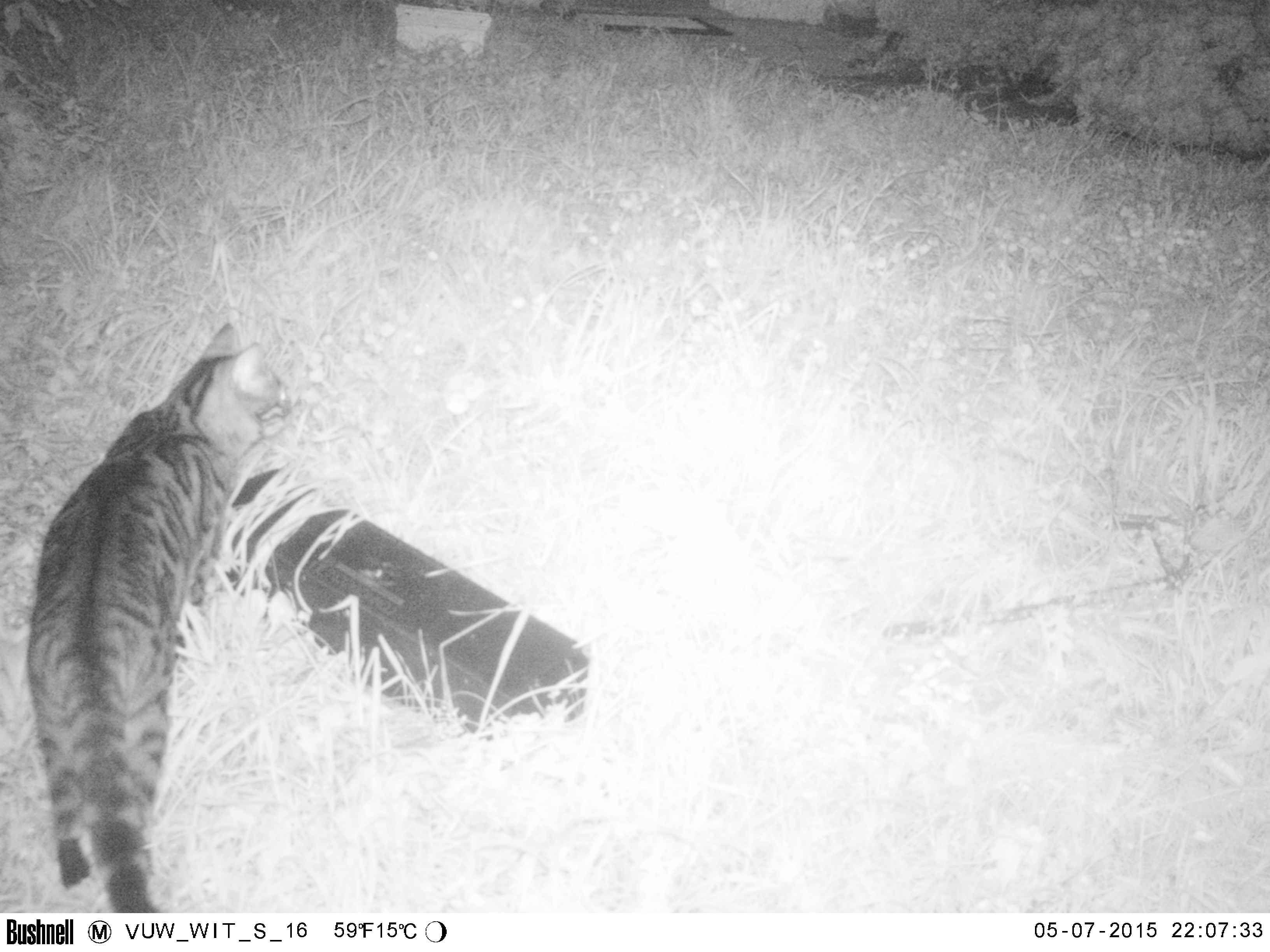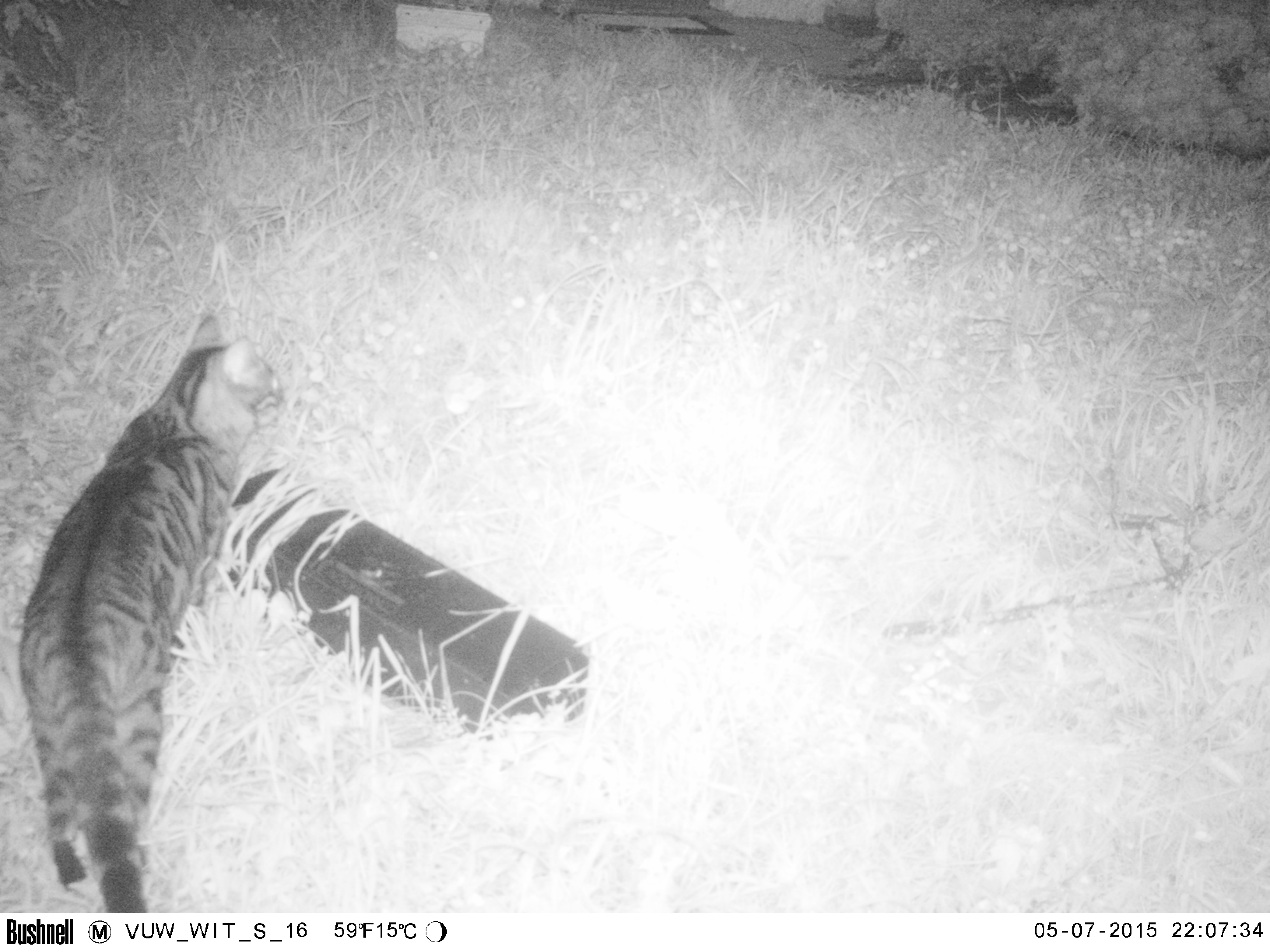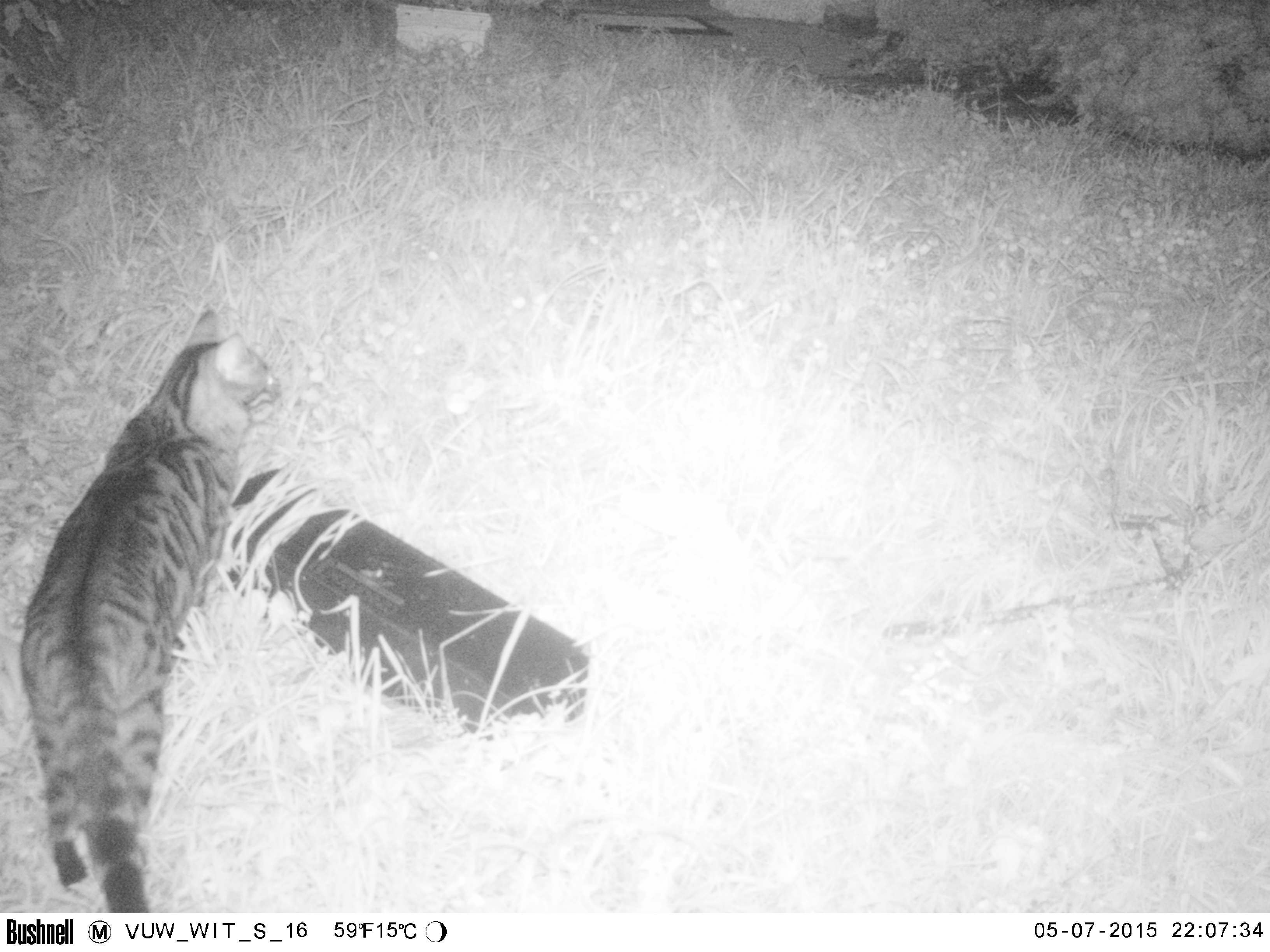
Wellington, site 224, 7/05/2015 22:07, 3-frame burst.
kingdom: Animalia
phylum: Chordata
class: Mammalia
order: Carnivora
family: Felidae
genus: Felis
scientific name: Felis catus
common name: cat